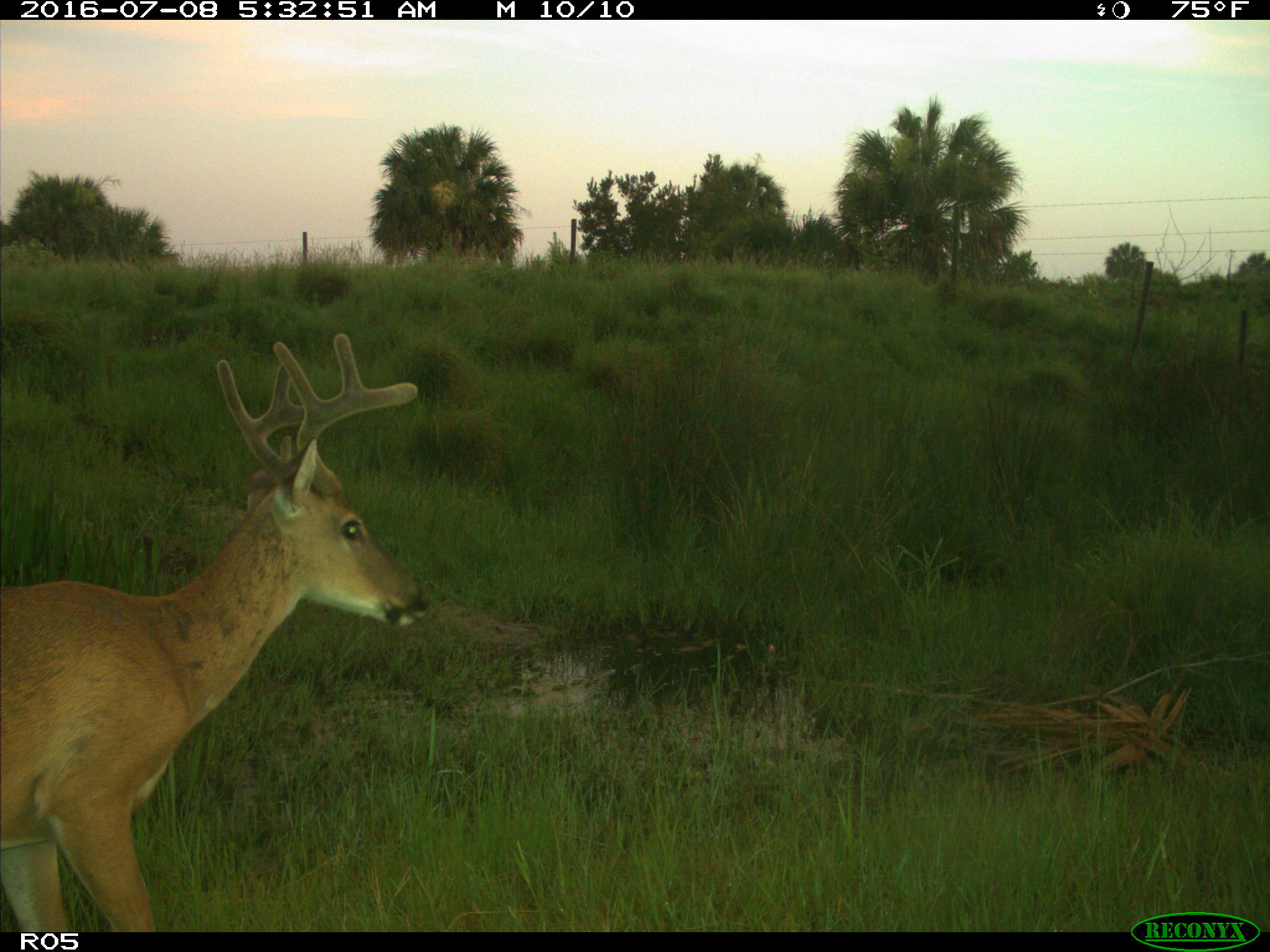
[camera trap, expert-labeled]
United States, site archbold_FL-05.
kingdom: Animalia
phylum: Chordata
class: Mammalia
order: Artiodactyla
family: Cervidae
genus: Odocoileus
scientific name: Odocoileus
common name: deer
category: unidentified deer